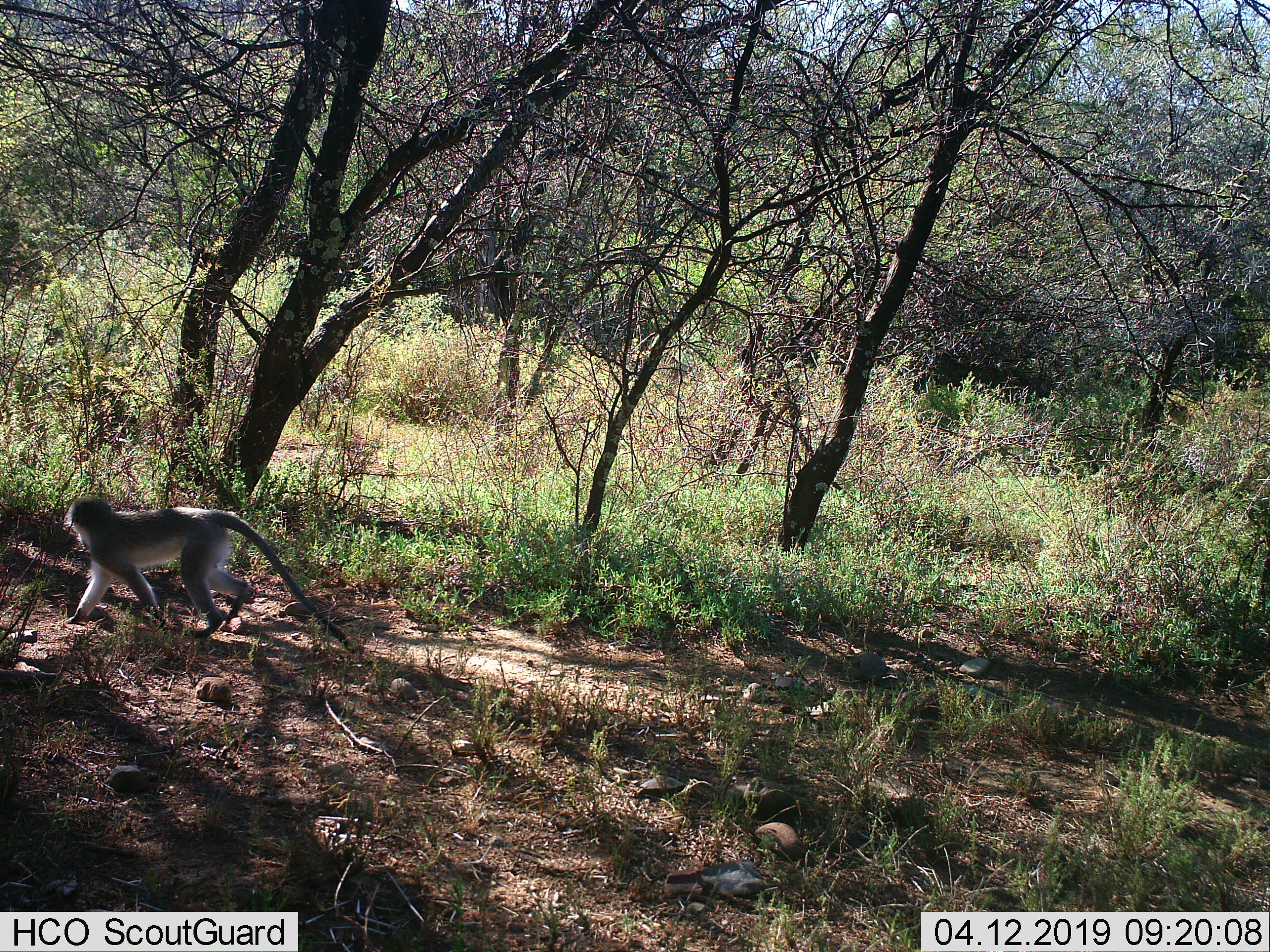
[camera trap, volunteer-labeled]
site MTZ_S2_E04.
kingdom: Animalia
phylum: Chordata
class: Mammalia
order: Primates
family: Cercopithecidae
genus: Chlorocebus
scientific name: Chlorocebus pygerythrus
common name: vervet monkey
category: monkeyvervet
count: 1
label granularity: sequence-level